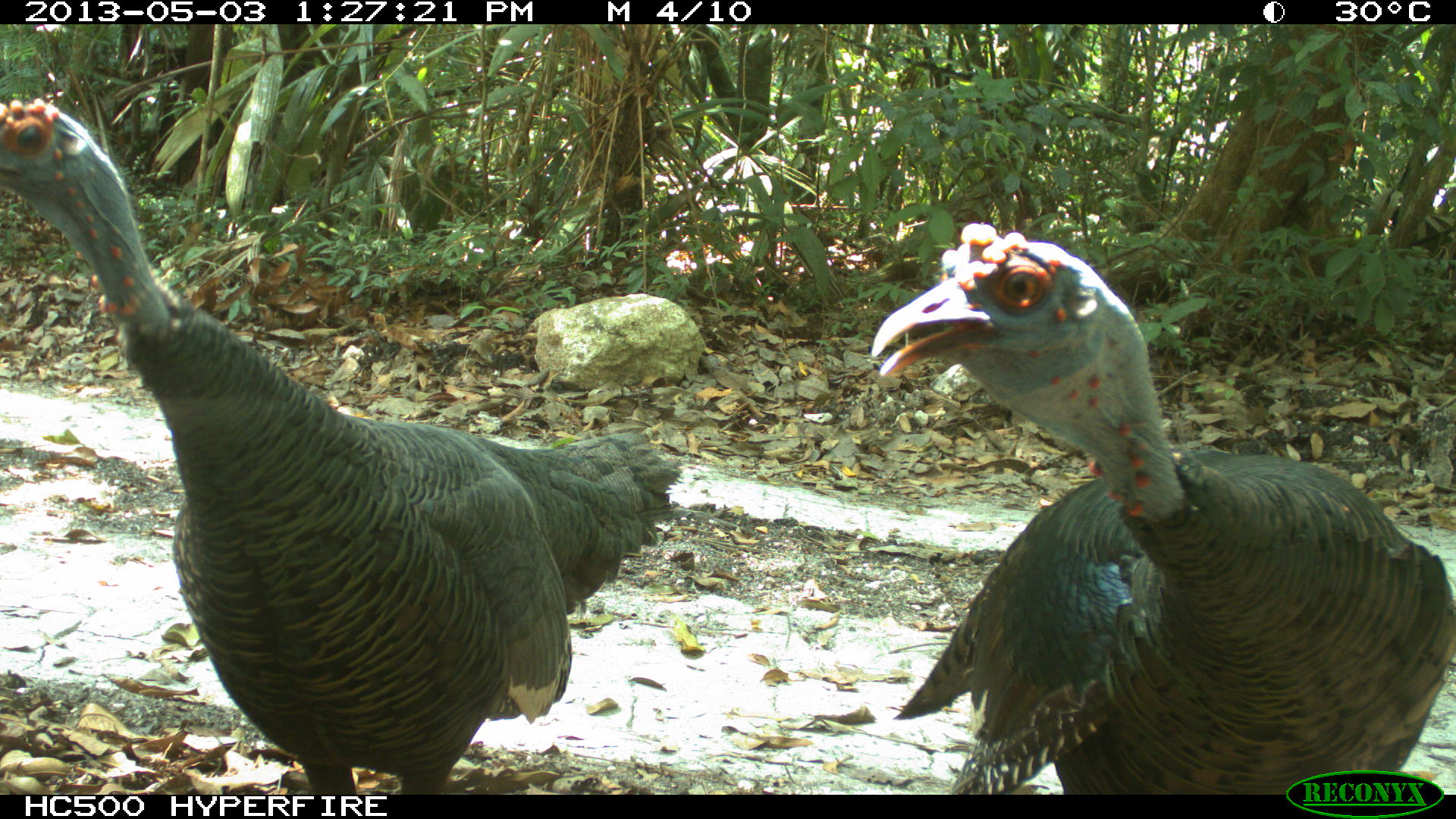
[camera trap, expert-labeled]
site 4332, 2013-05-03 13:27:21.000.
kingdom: Animalia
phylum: Chordata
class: Aves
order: Galliformes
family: Phasianidae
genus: Meleagris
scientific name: Meleagris ocellata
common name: ocellated turkey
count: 2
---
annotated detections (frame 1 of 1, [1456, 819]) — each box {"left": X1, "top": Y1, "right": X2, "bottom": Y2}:
meleagris ocellata: {"left": 0, "top": 89, "right": 683, "bottom": 792}; {"left": 865, "top": 220, "right": 1456, "bottom": 797}